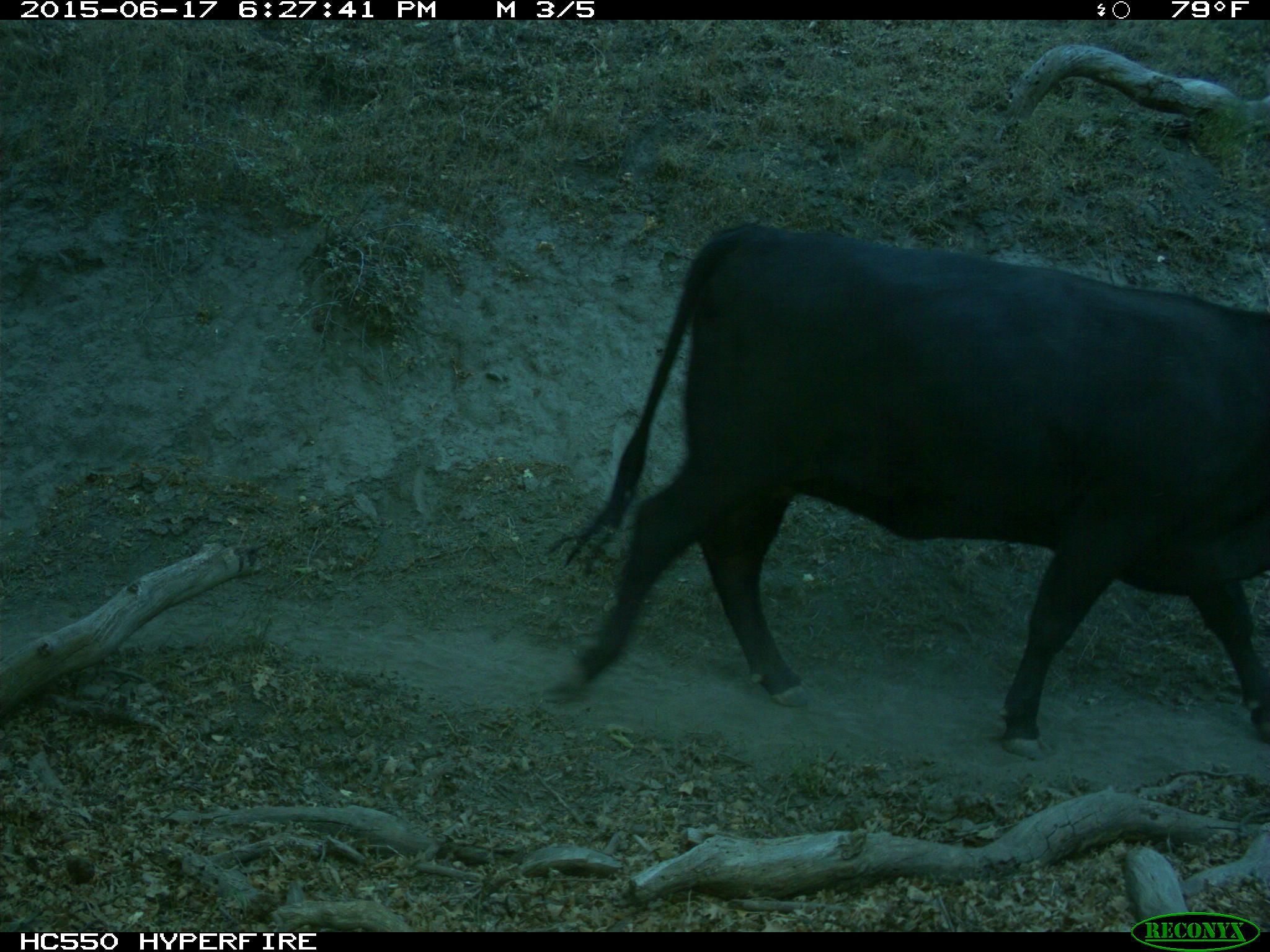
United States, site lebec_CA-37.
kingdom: Animalia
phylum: Chordata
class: Mammalia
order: Artiodactyla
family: Bovidae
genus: Bos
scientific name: Bos taurus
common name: domestic cow